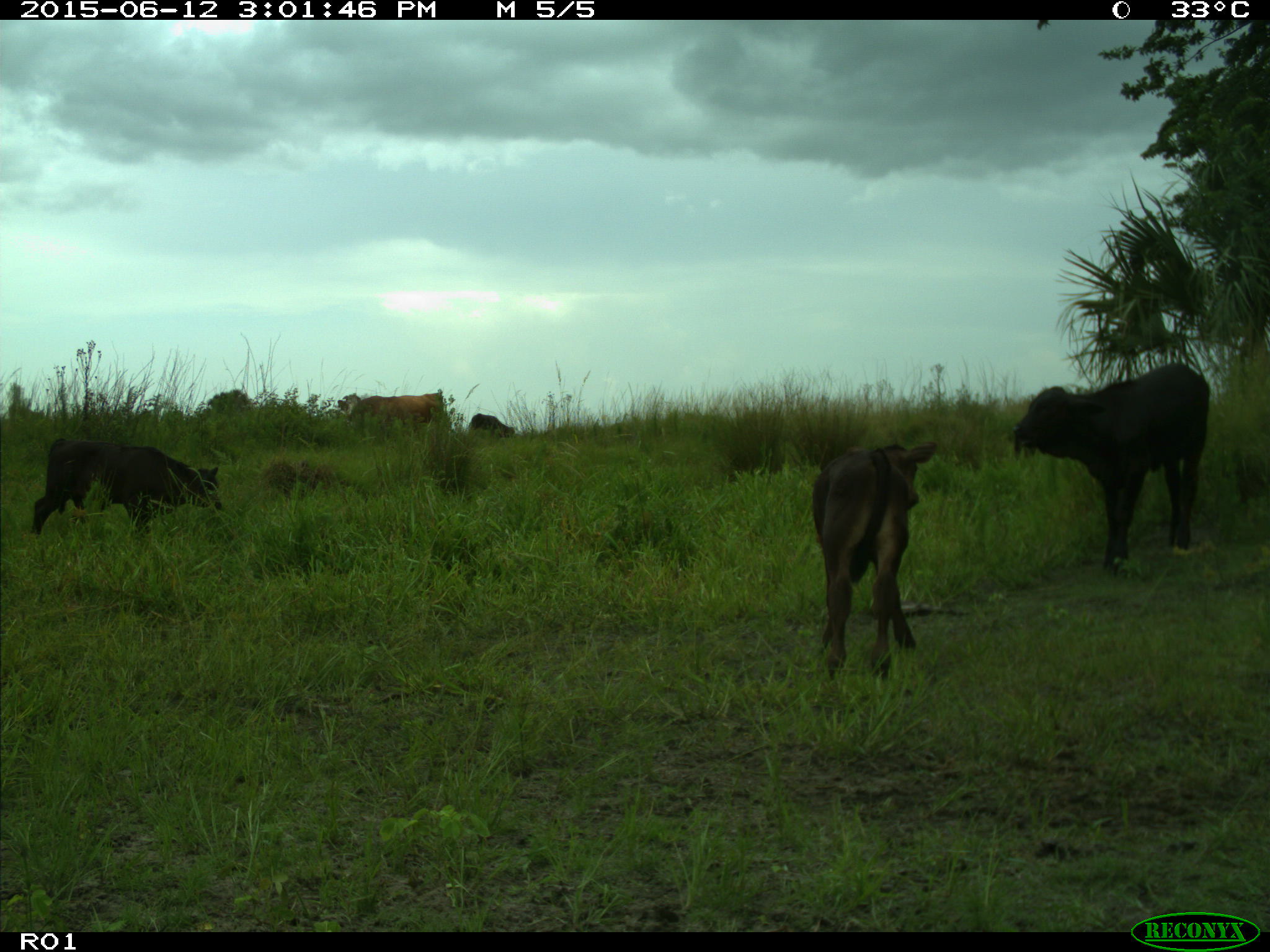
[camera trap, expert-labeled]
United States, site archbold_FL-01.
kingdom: Animalia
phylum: Chordata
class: Mammalia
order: Artiodactyla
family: Bovidae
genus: Bos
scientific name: Bos taurus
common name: domestic cow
Bos taurus (domestic cow).